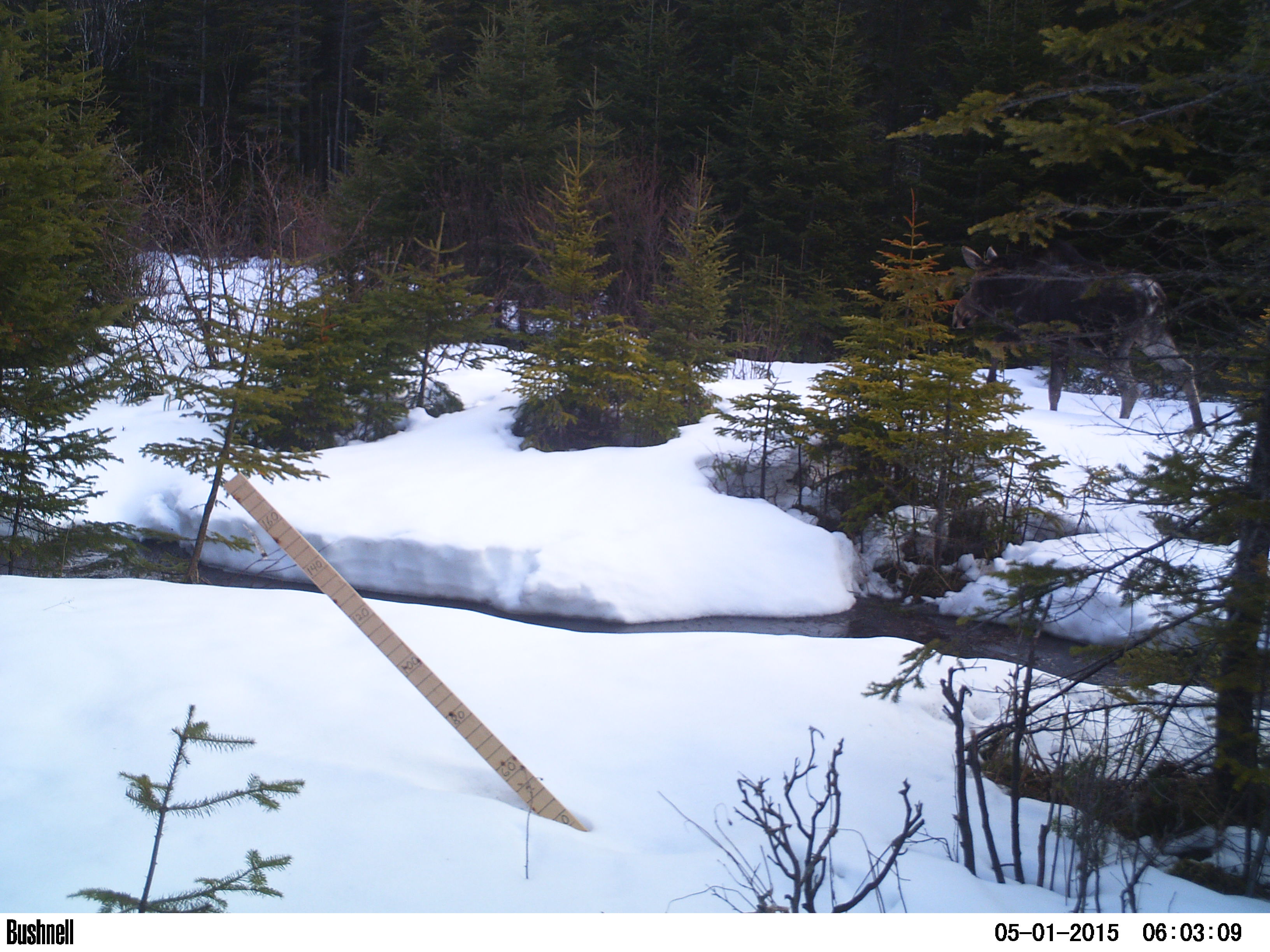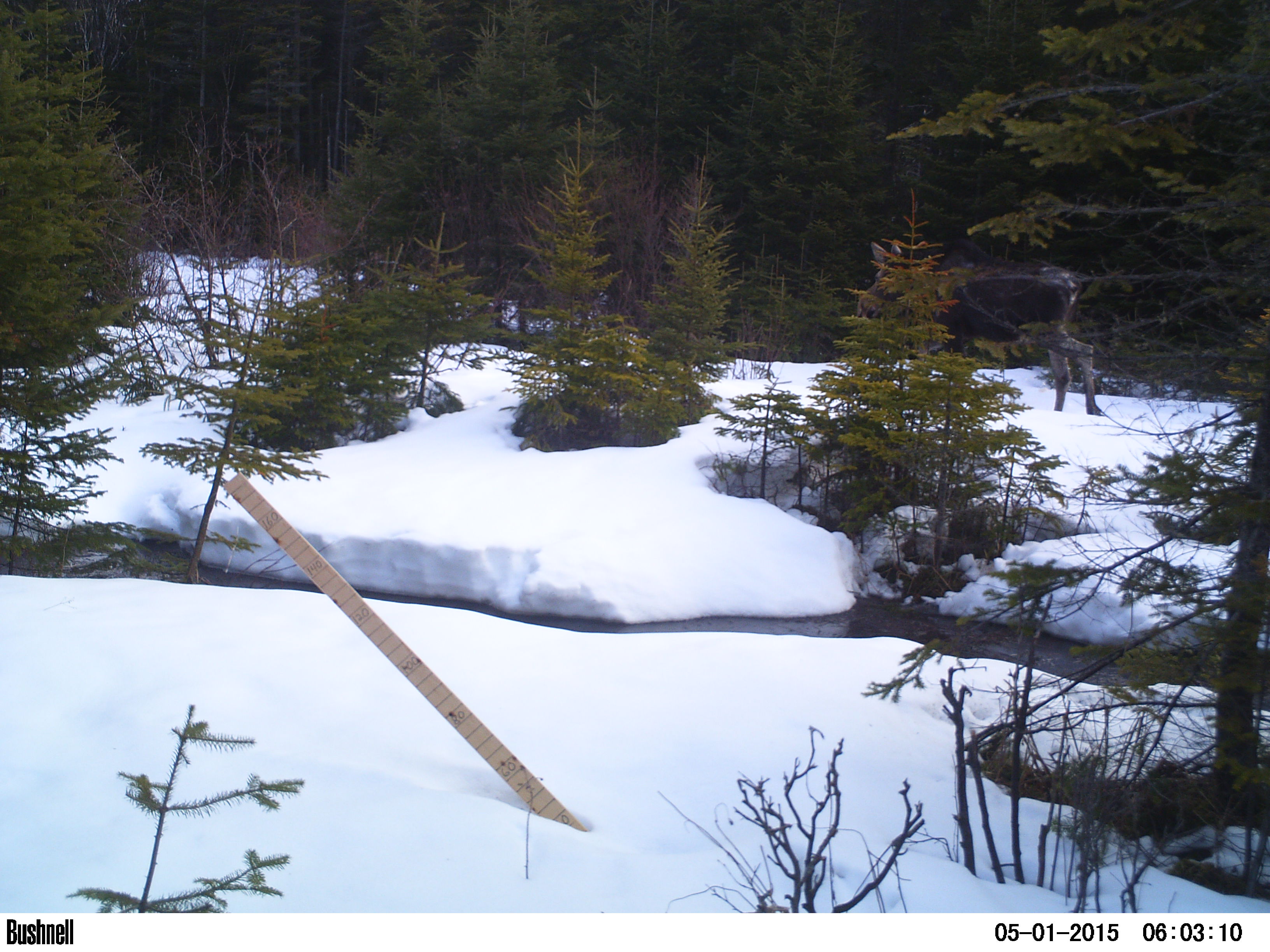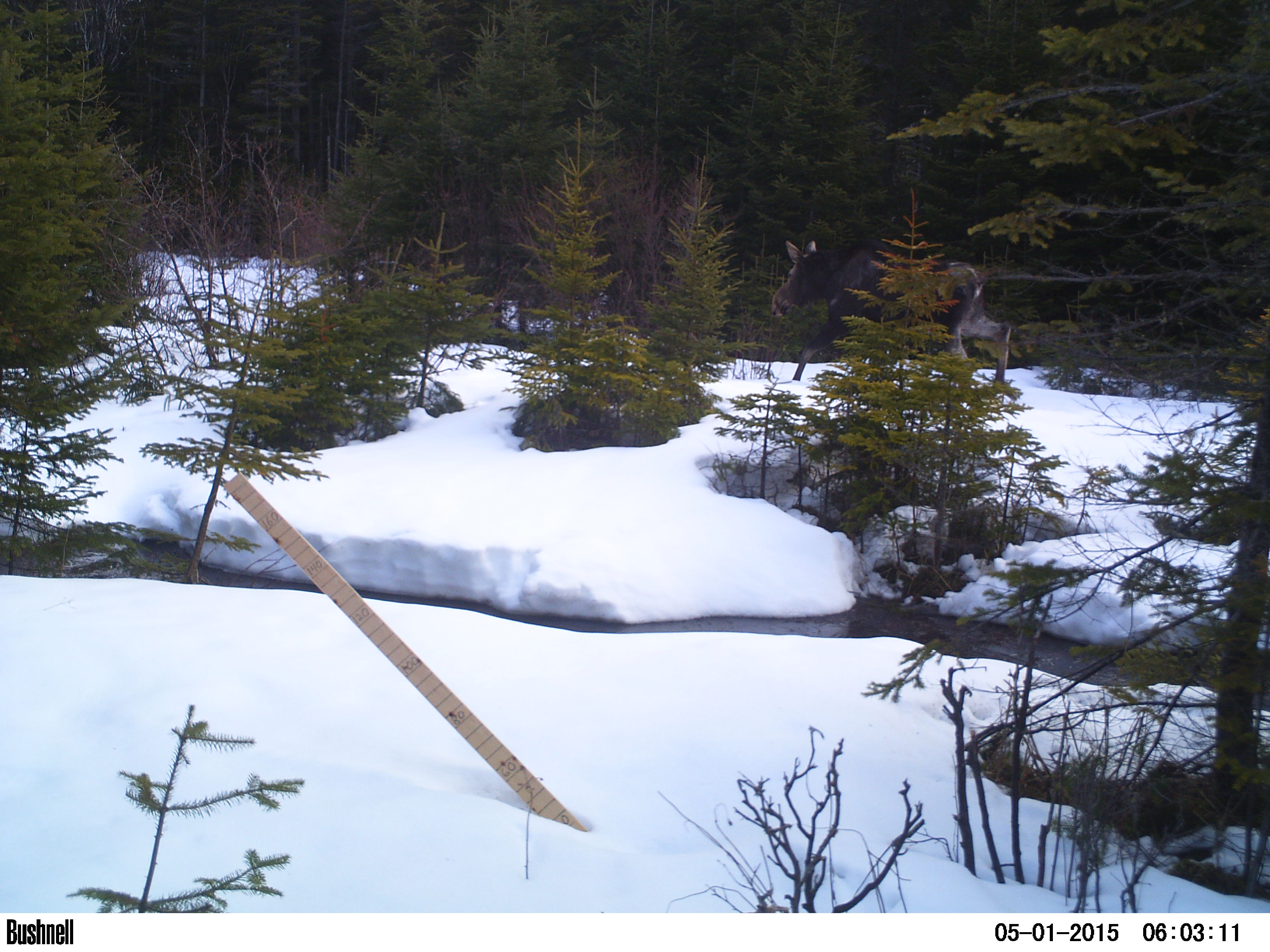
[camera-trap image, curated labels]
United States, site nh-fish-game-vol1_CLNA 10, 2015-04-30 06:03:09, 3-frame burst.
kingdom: Animalia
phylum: Chordata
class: Mammalia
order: Artiodactyla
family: Cervidae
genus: Alces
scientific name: Alces alces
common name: moose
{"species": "moose (Alces alces)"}